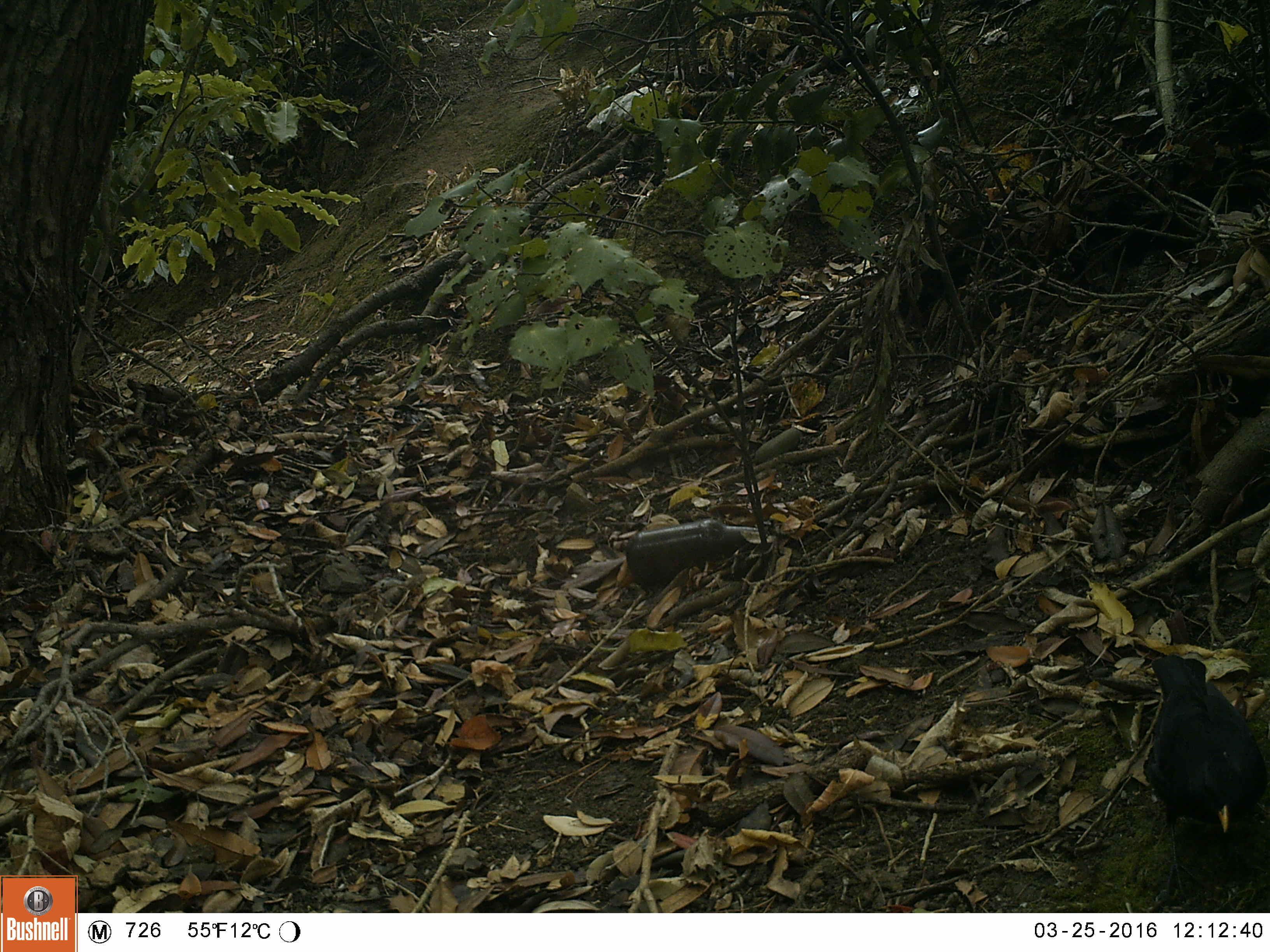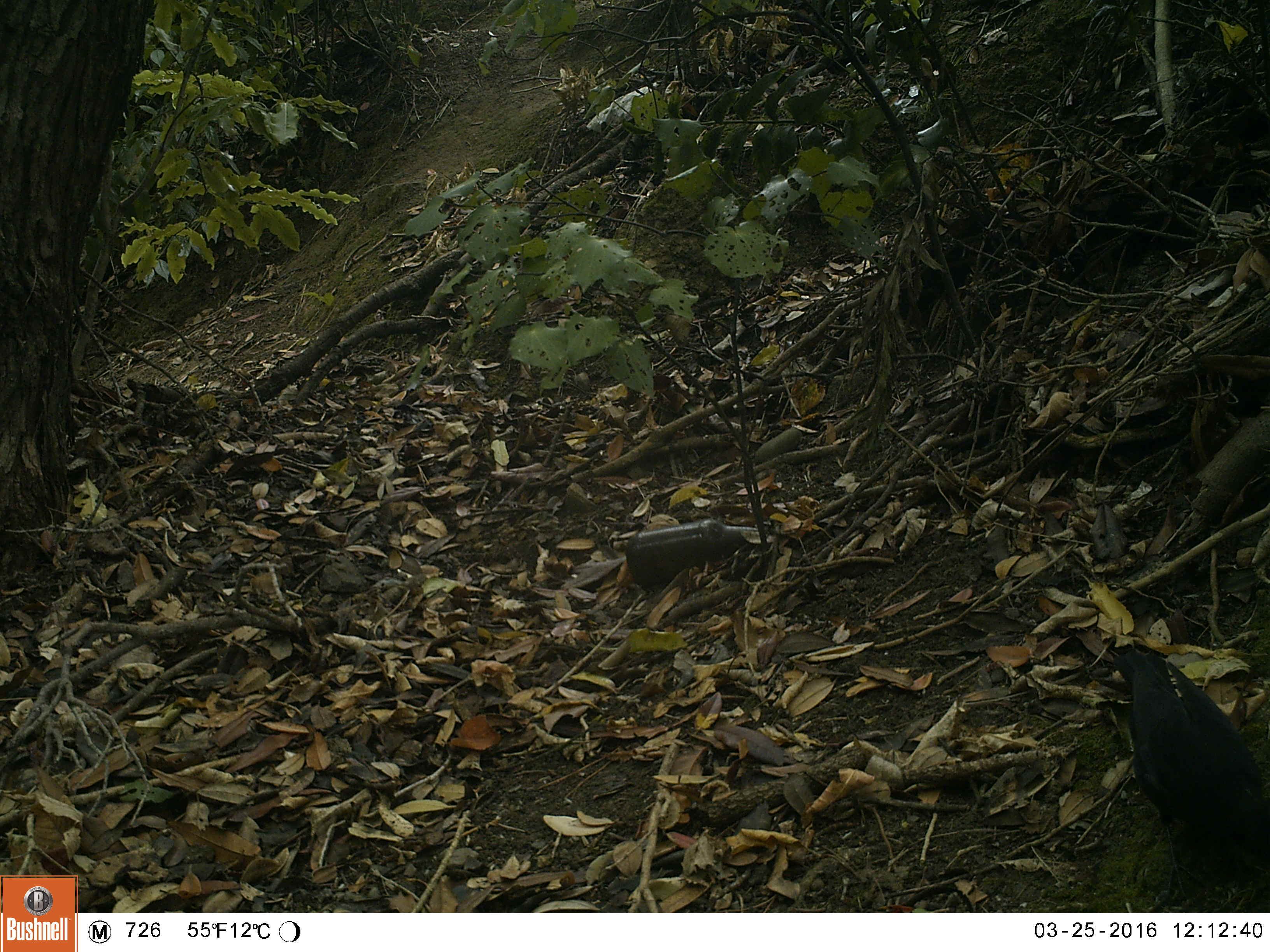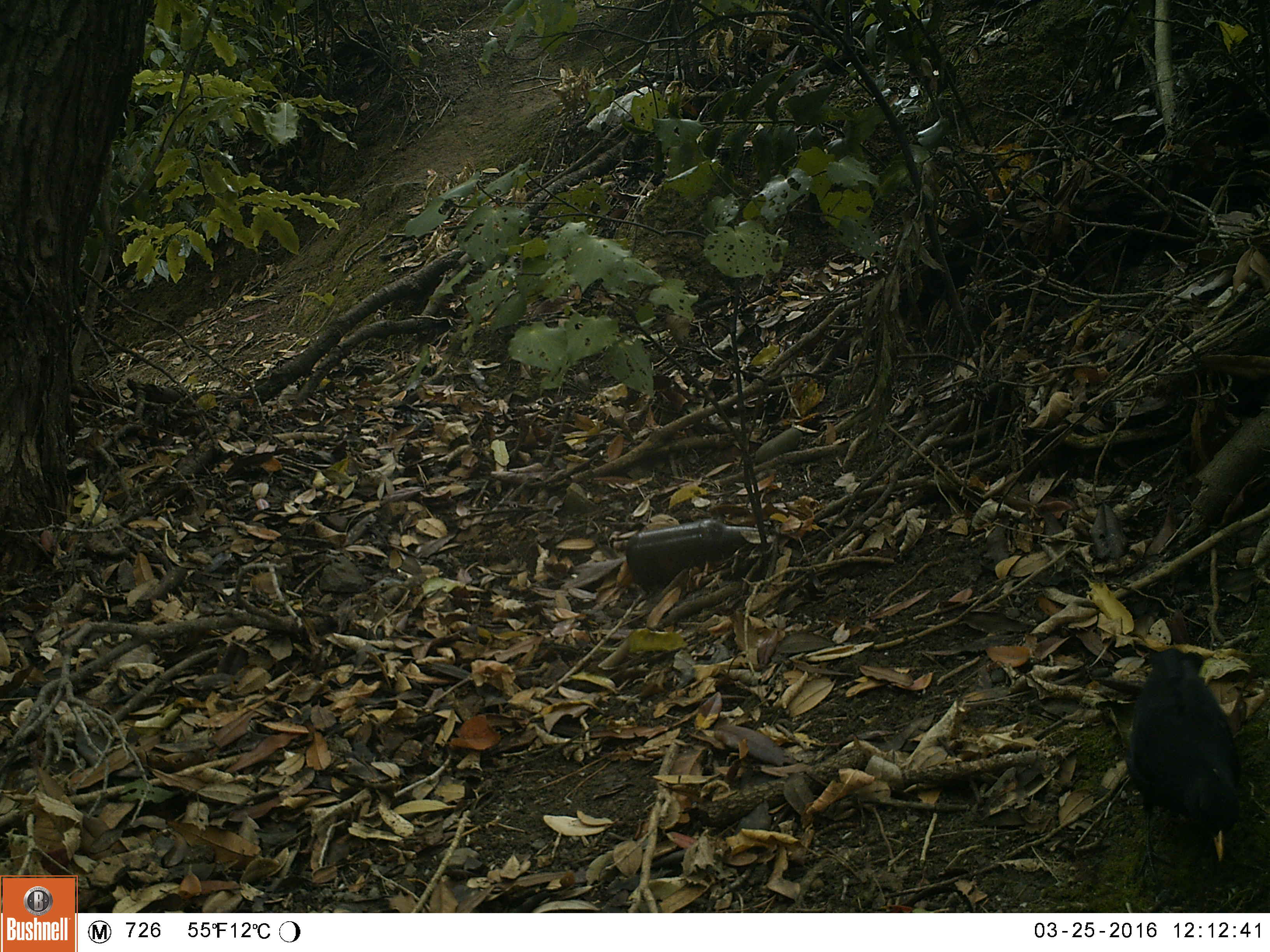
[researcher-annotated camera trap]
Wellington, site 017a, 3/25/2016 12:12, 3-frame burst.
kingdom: Animalia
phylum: Chordata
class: Aves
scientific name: Aves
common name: bird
Bird (Aves).